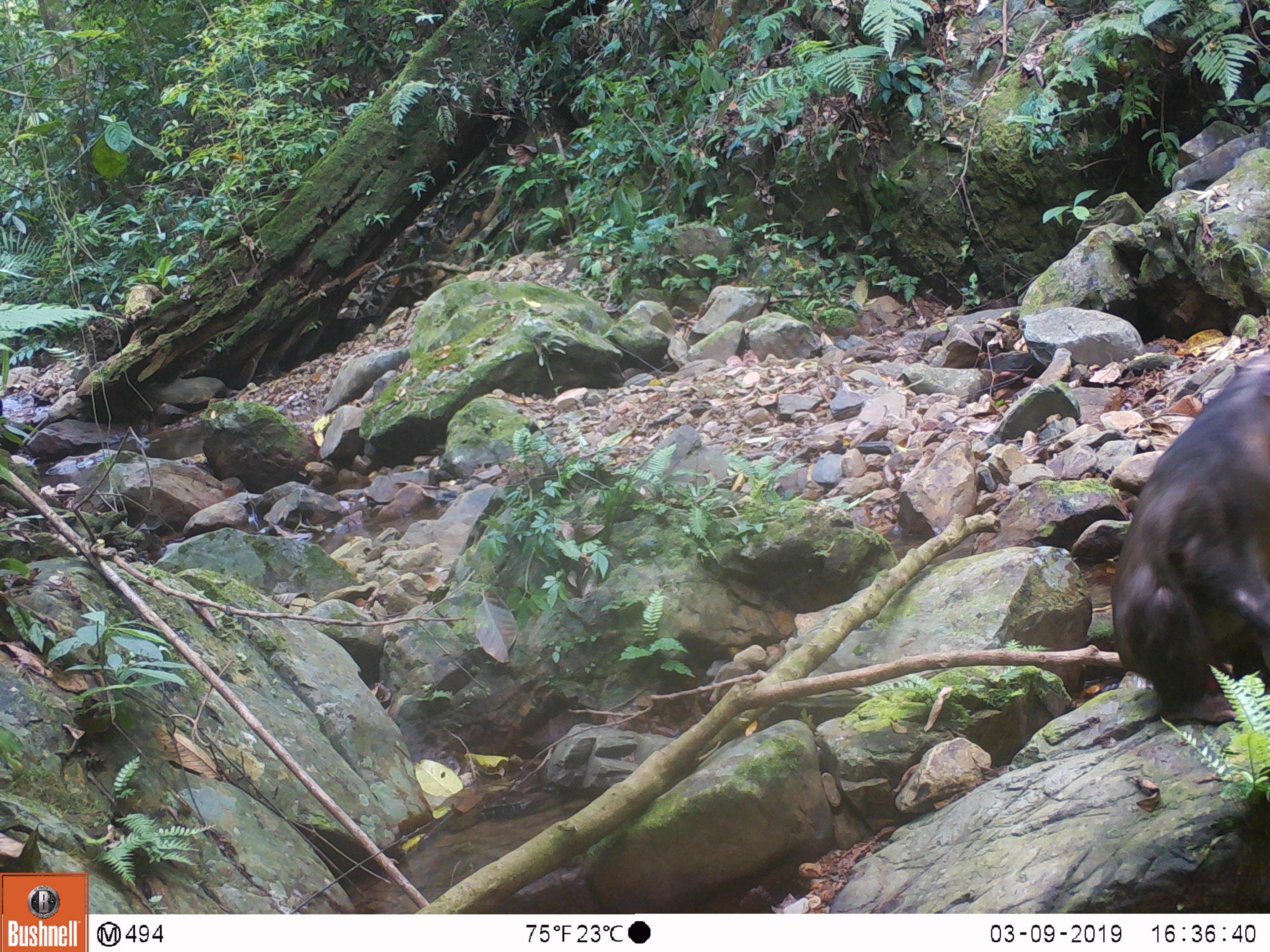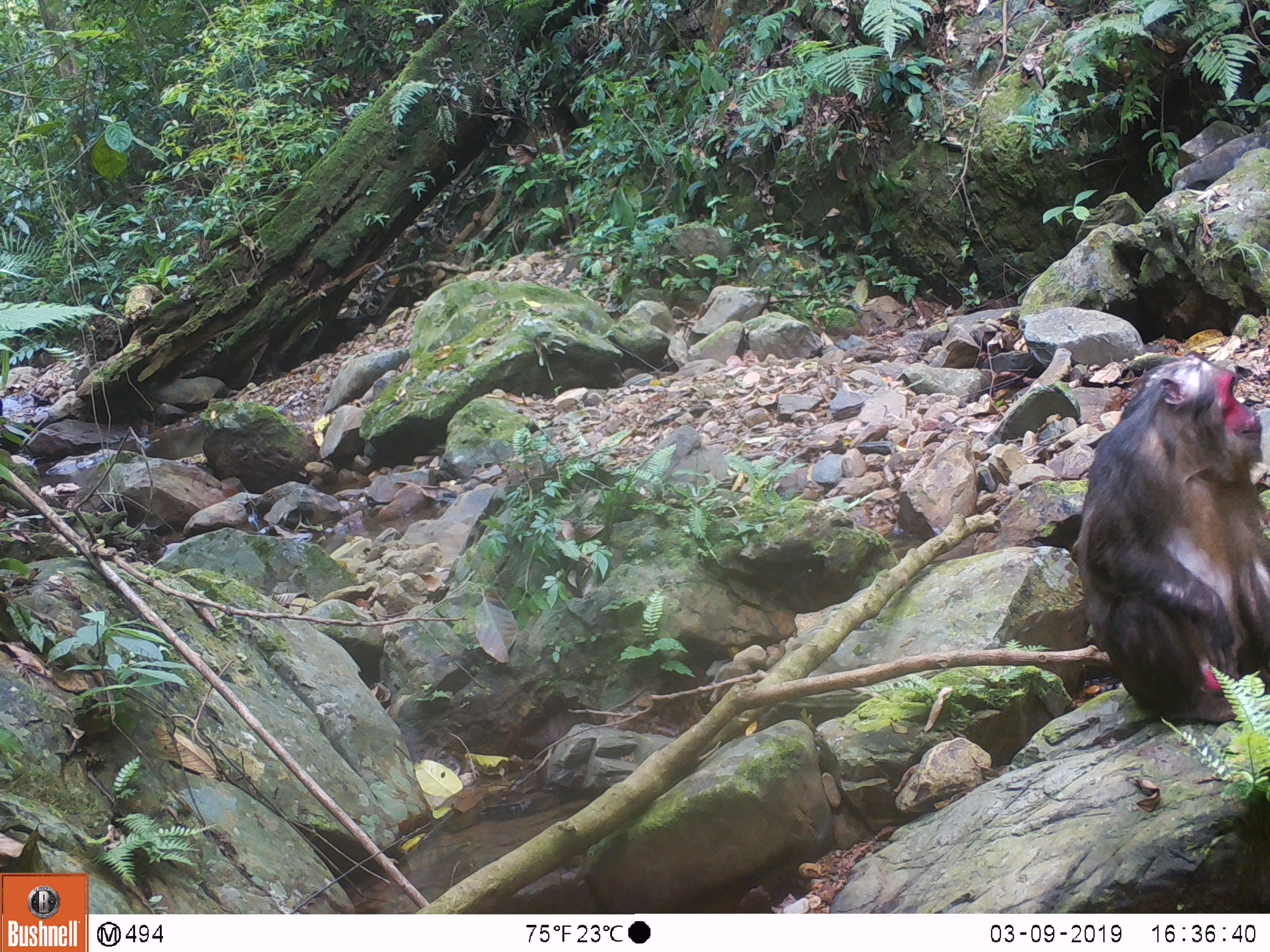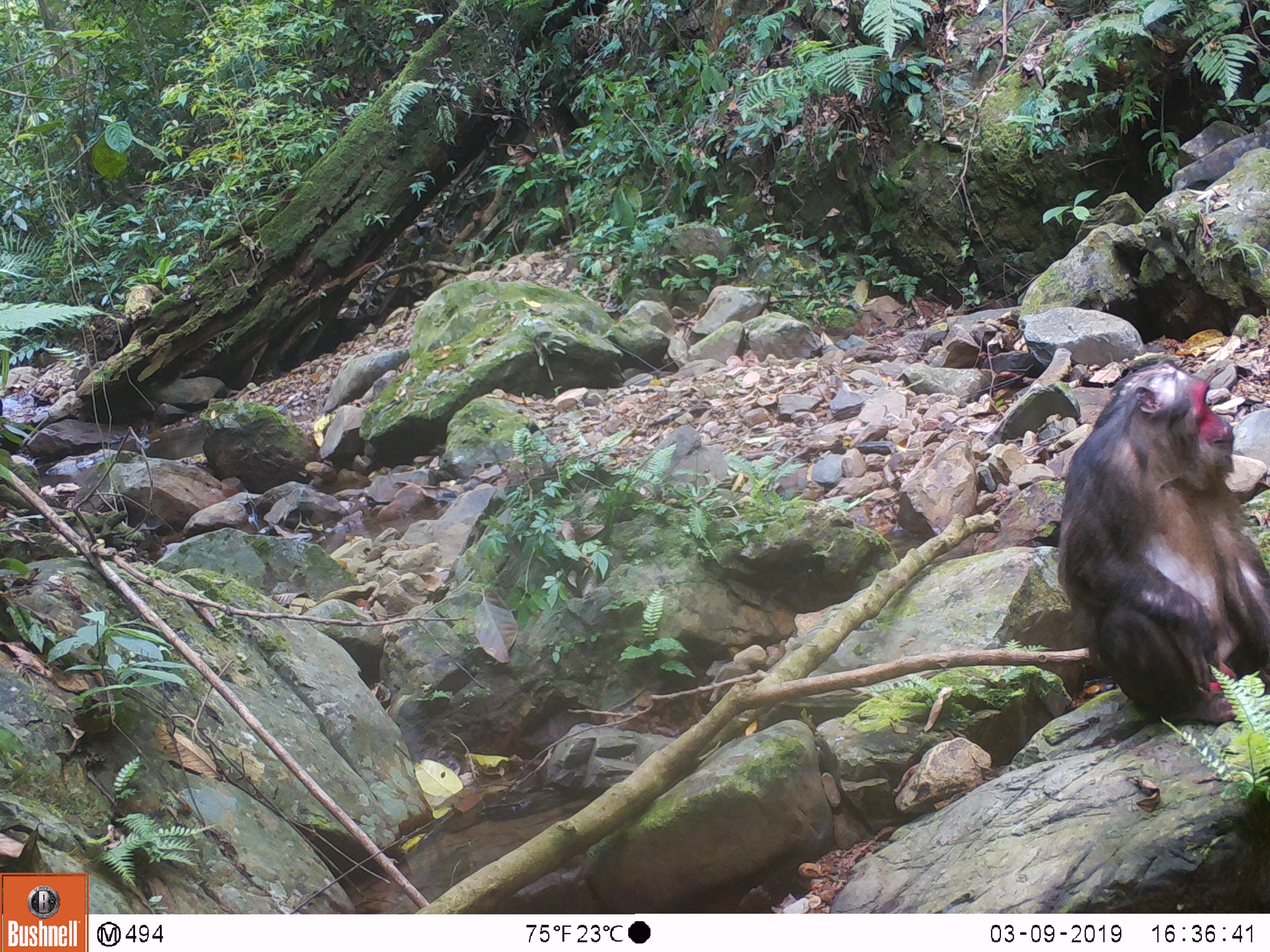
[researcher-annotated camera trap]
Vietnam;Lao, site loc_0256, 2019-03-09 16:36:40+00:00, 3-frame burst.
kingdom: Animalia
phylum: Chordata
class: Mammalia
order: Primates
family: Cercopithecidae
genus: Macaca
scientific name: Macaca arctoides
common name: stump-tailed macaque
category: stump tailed macaque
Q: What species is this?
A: Stump tailed macaque (stump-tailed macaque) (Macaca arctoides).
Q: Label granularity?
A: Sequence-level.